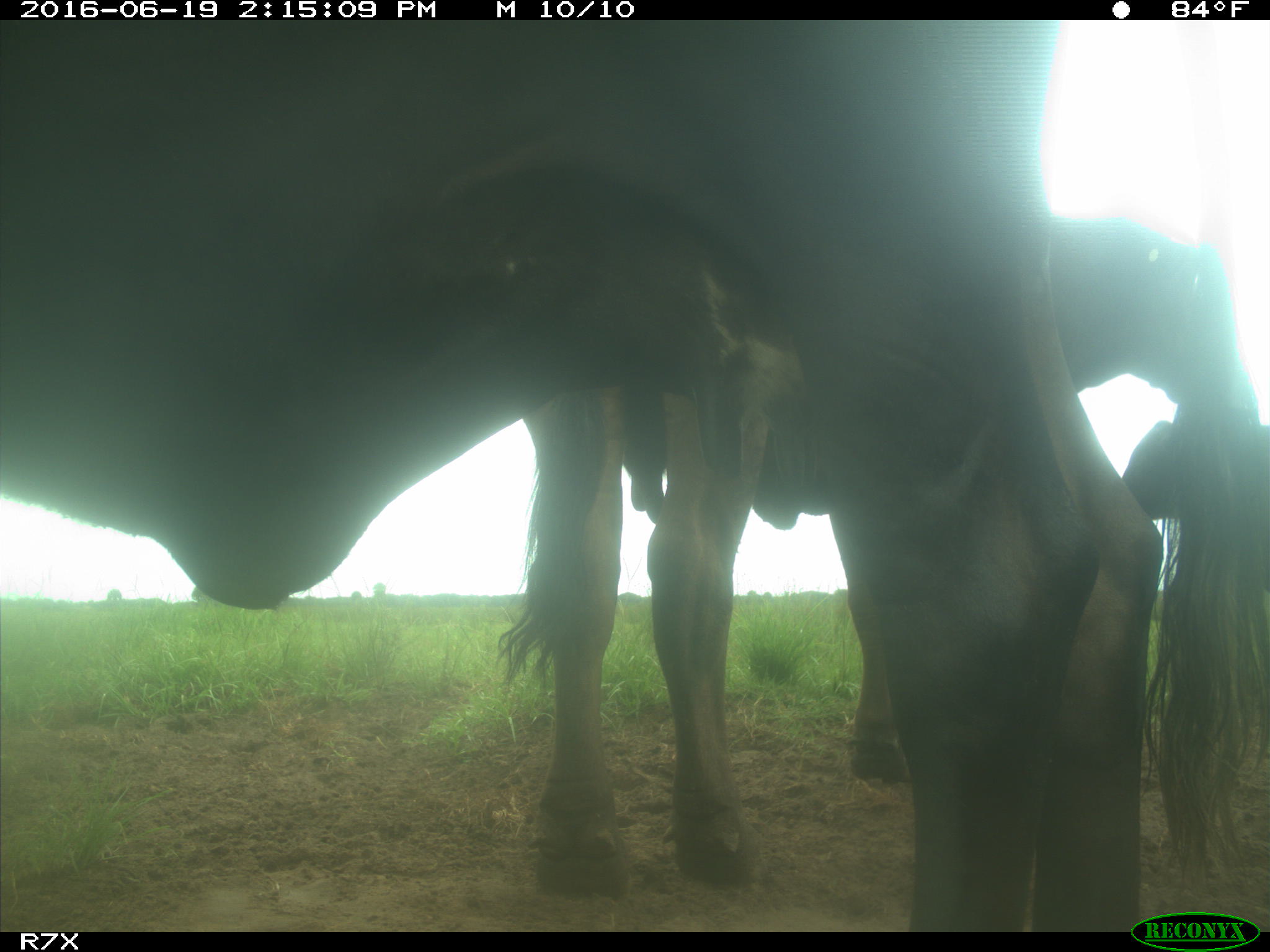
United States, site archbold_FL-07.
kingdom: Animalia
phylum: Chordata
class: Mammalia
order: Artiodactyla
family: Bovidae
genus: Bos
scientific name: Bos taurus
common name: domestic cow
Bos taurus (domestic cow).